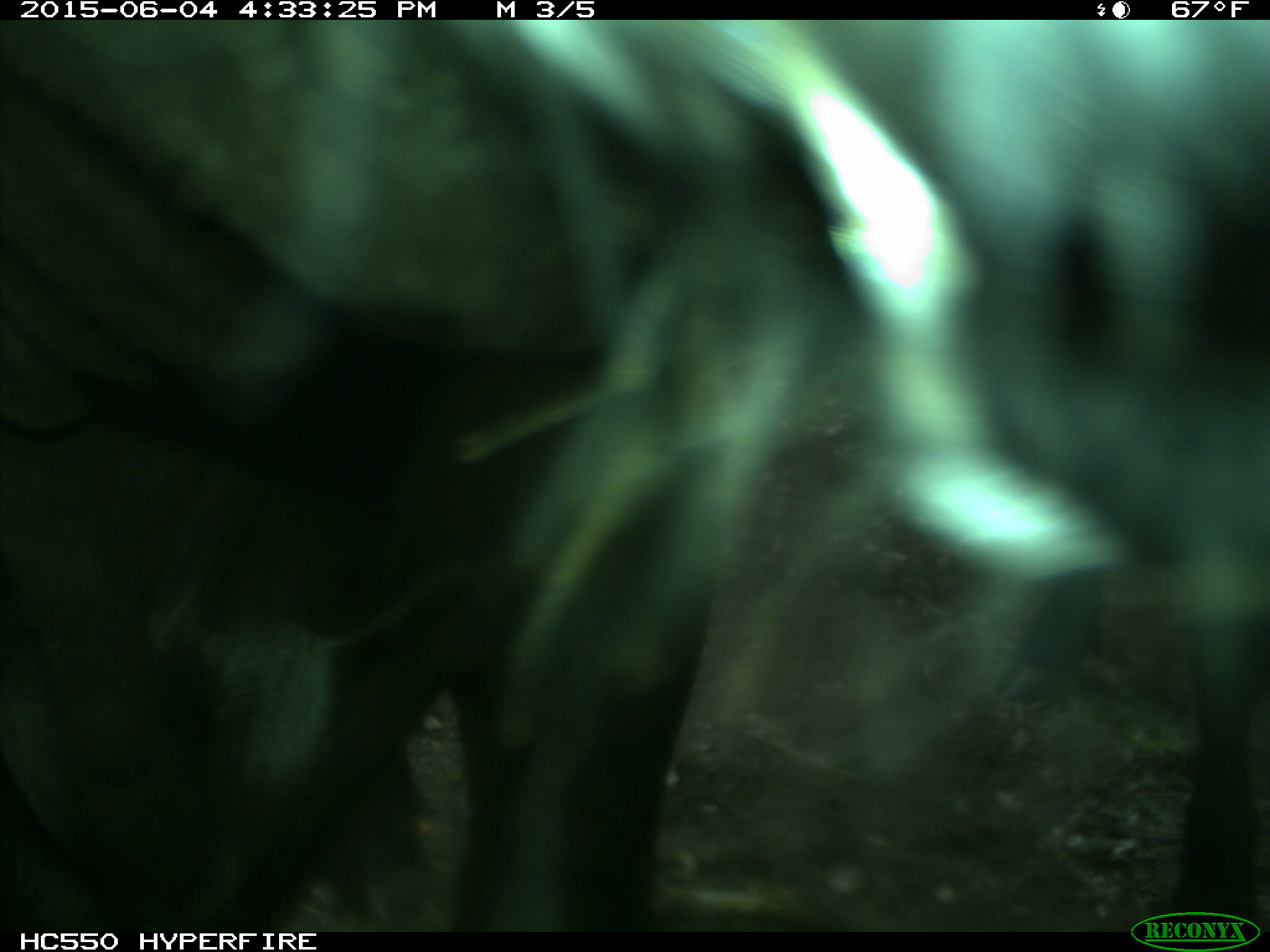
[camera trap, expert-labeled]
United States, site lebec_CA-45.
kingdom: Animalia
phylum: Chordata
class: Mammalia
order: Artiodactyla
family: Bovidae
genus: Bos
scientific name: Bos taurus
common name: domestic cow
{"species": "Bos taurus (domestic cow)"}